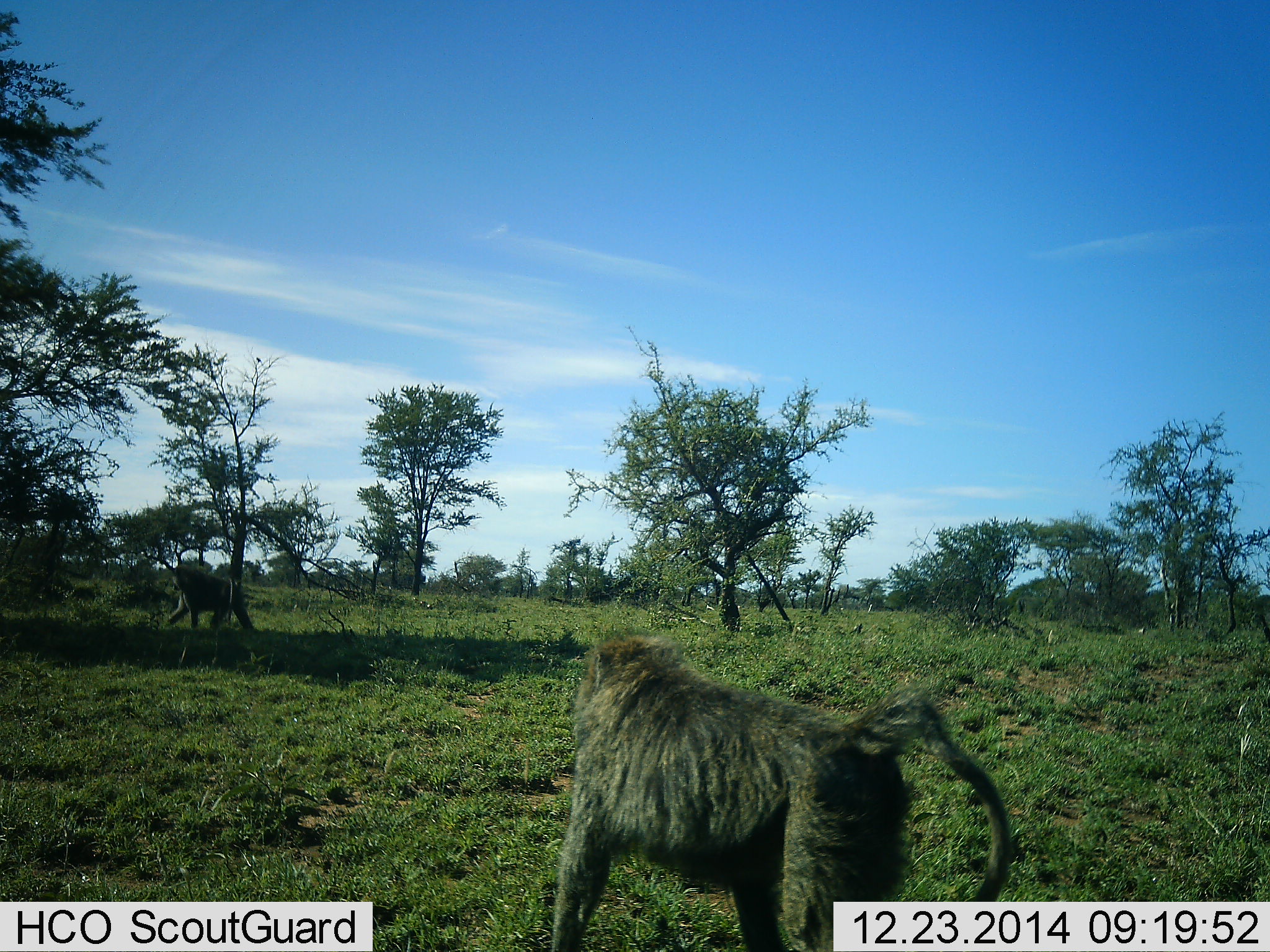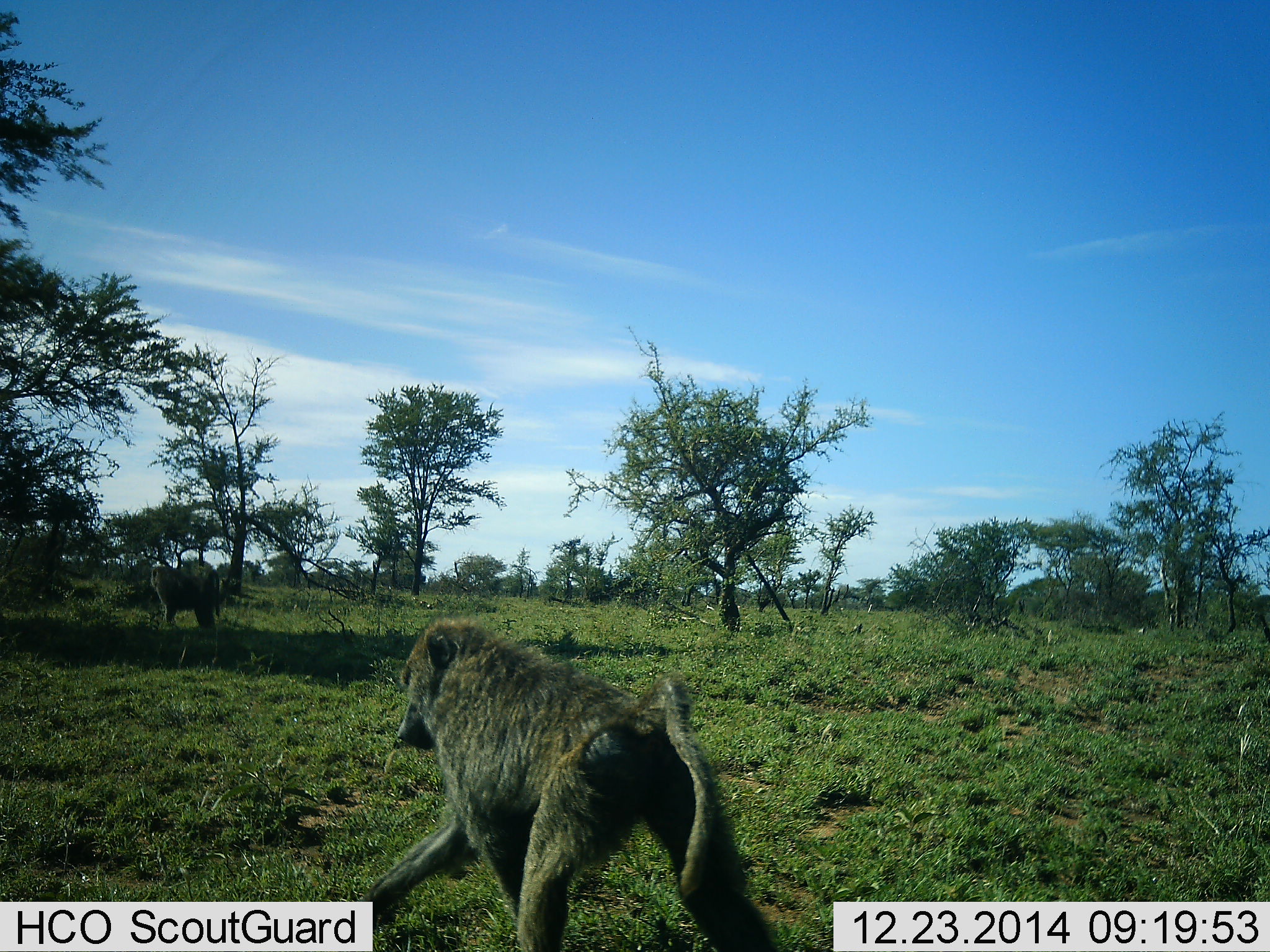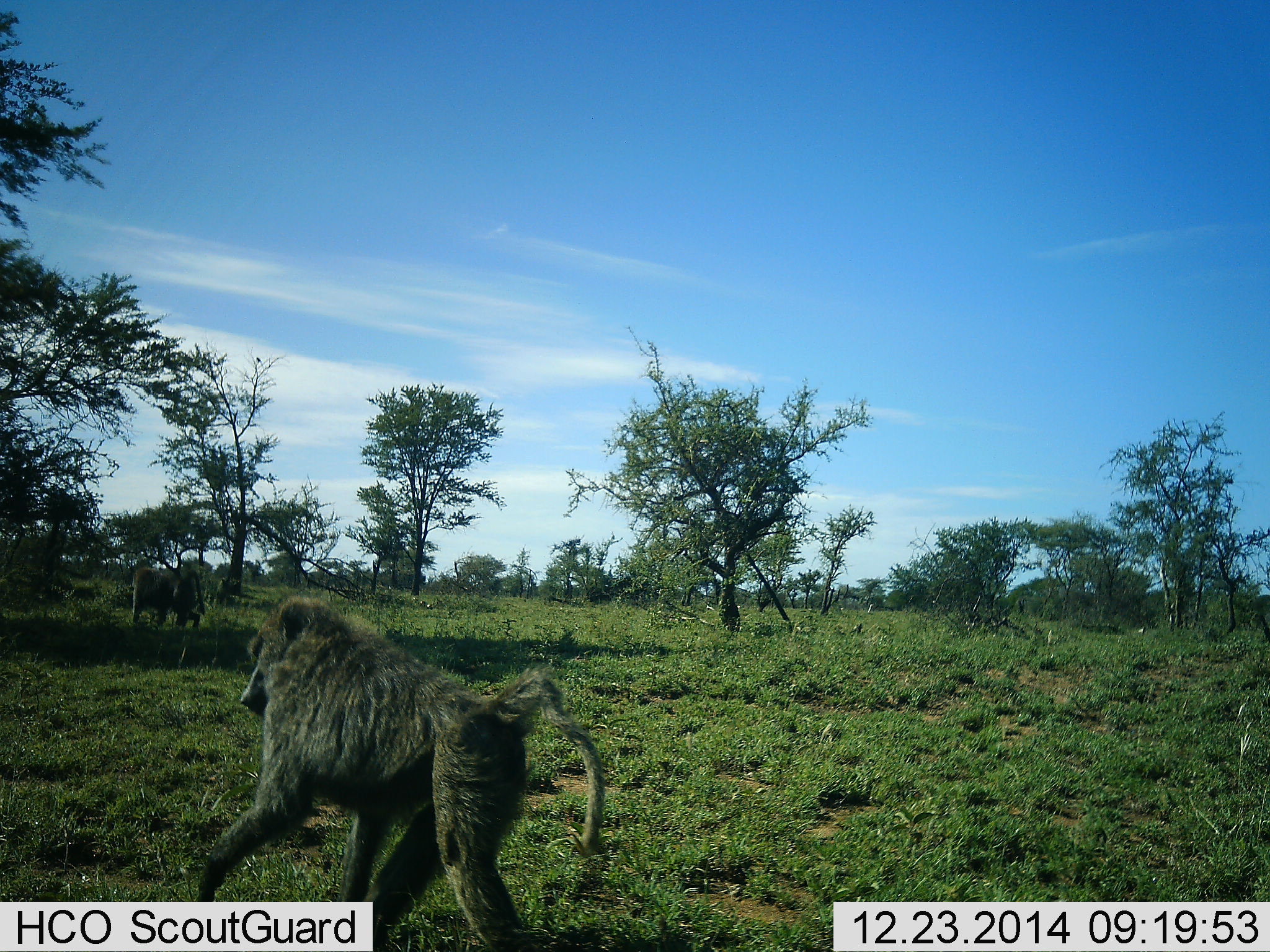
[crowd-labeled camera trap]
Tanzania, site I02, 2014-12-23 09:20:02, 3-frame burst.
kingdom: Animalia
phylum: Chordata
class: Mammalia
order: Primates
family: Cercopithecidae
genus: Papio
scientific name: Papio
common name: baboon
Baboon (Papio), count 2. Behavior (volunteer vote fractions): standing 0%, resting 0%, moving 100%, interacting 0%. Young present (vote fraction): 0%. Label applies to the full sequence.